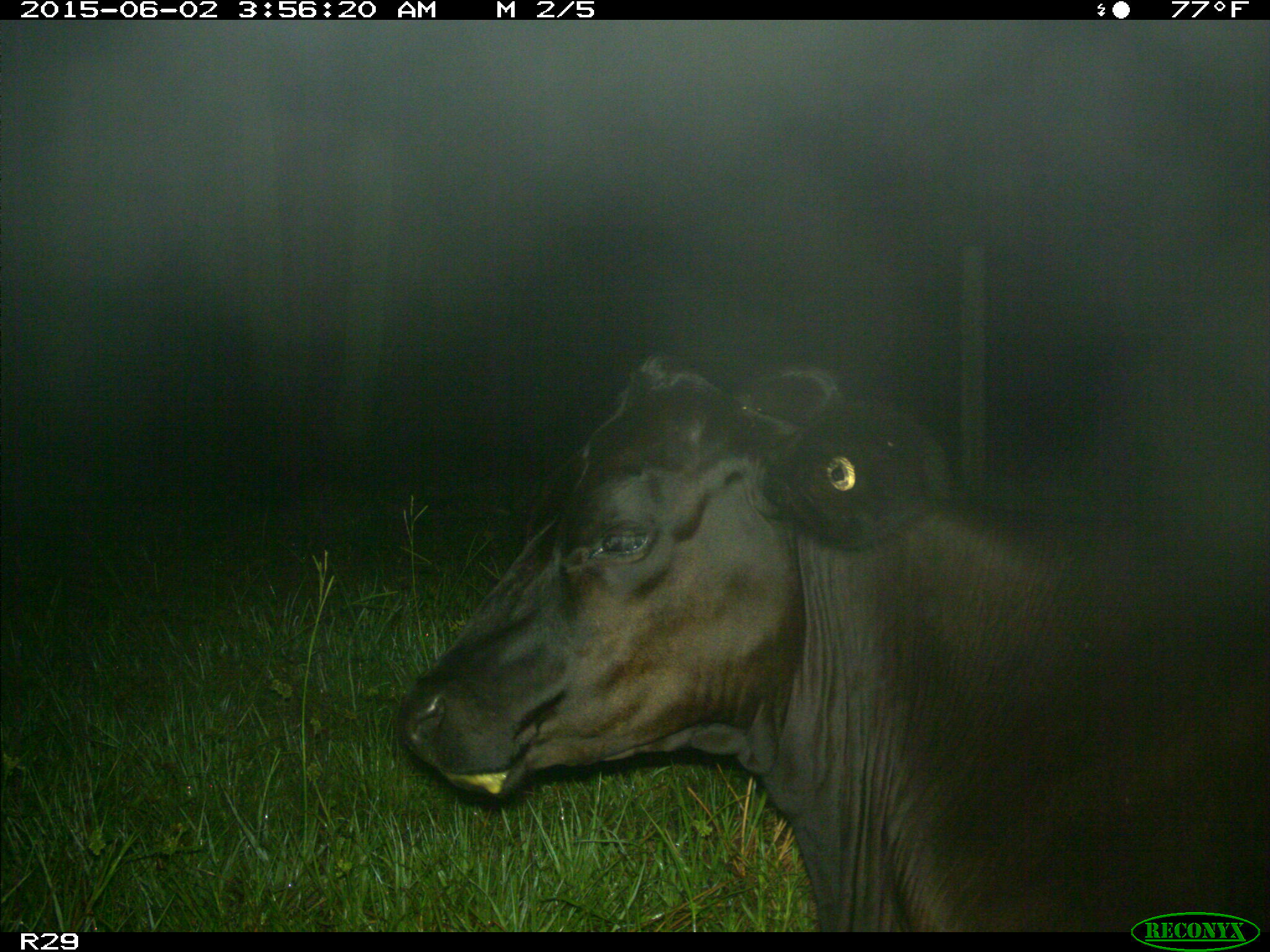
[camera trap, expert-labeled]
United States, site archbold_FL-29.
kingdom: Animalia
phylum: Chordata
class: Mammalia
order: Artiodactyla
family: Bovidae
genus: Bos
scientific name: Bos taurus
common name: domestic cow